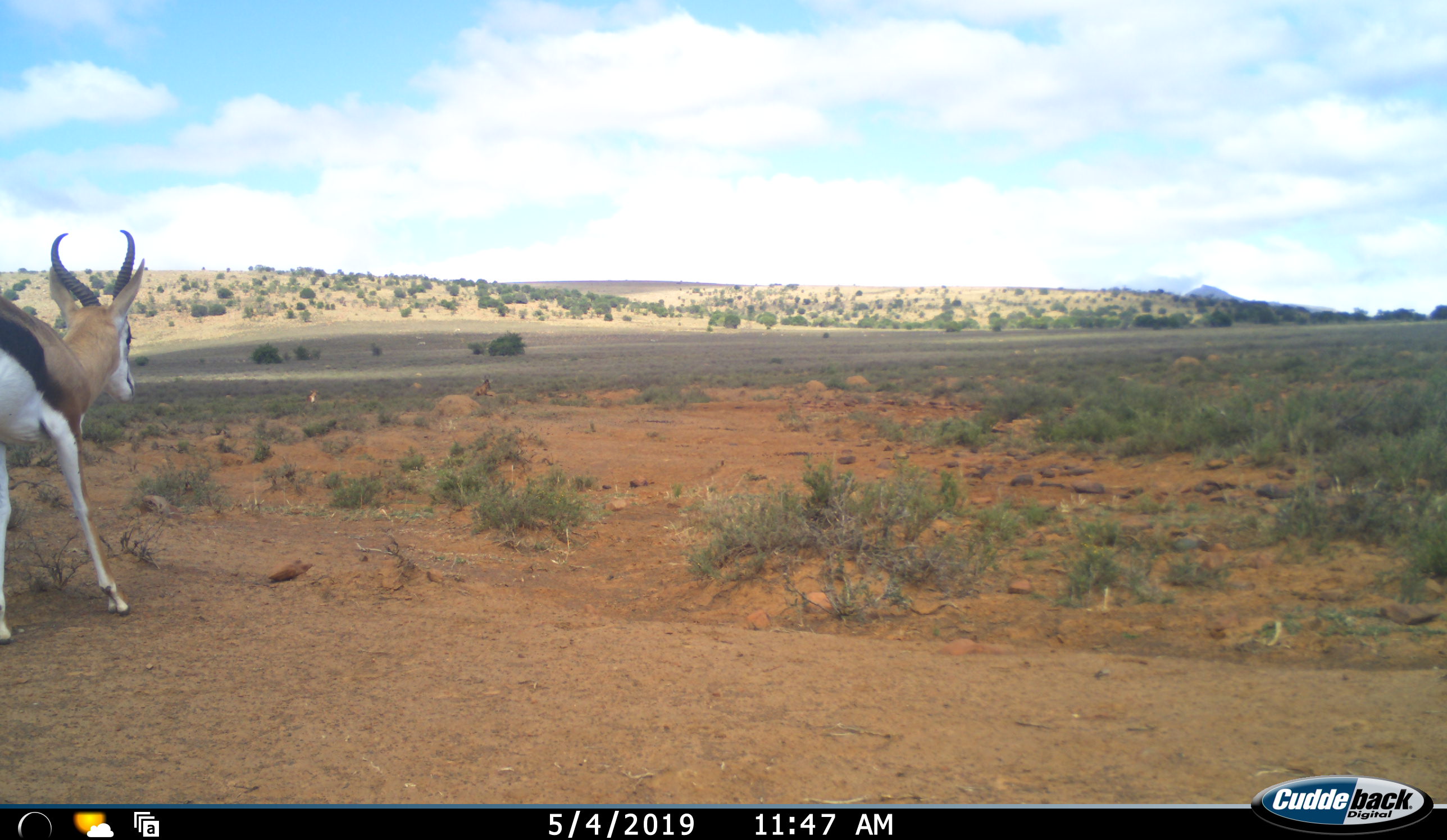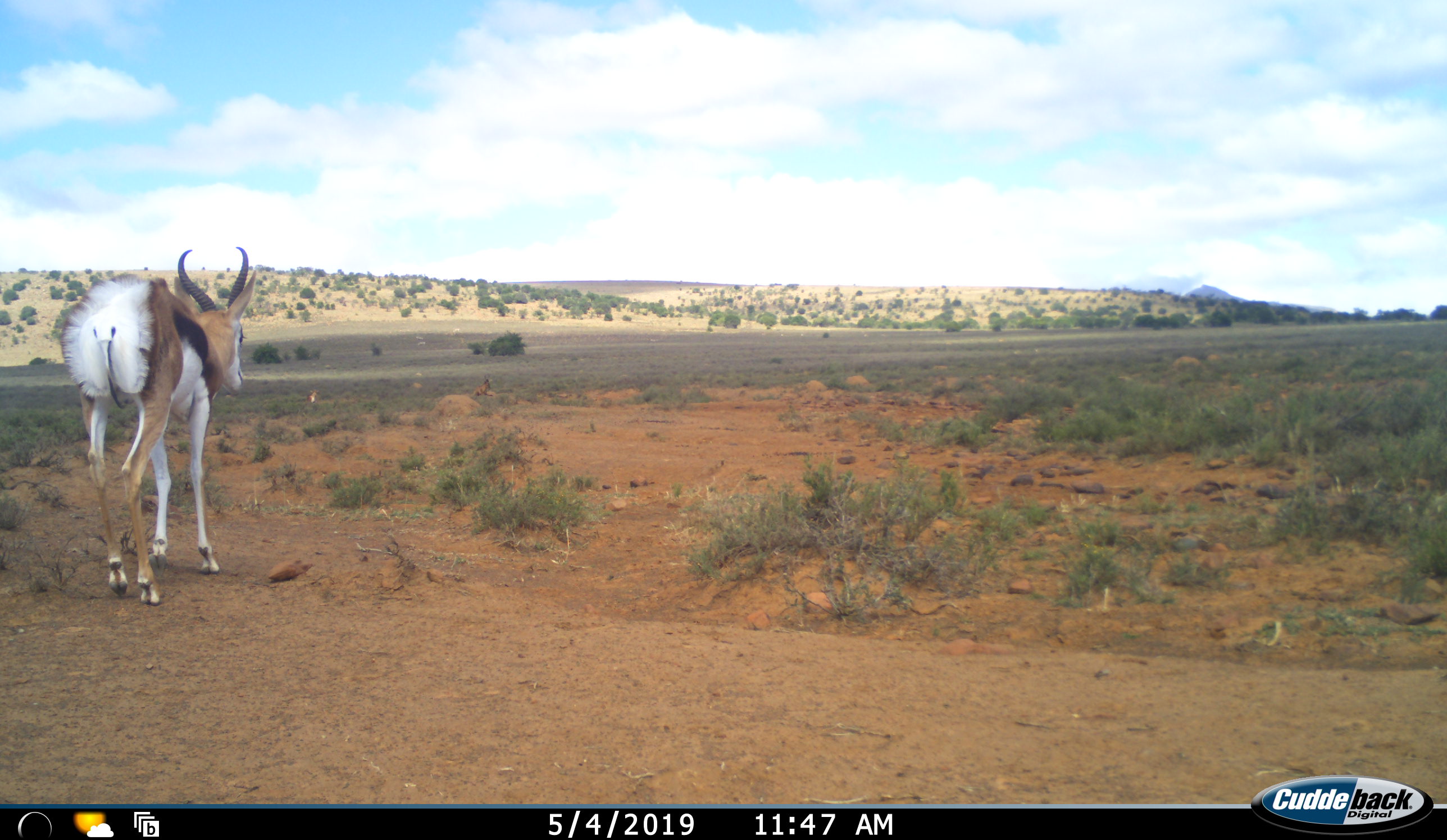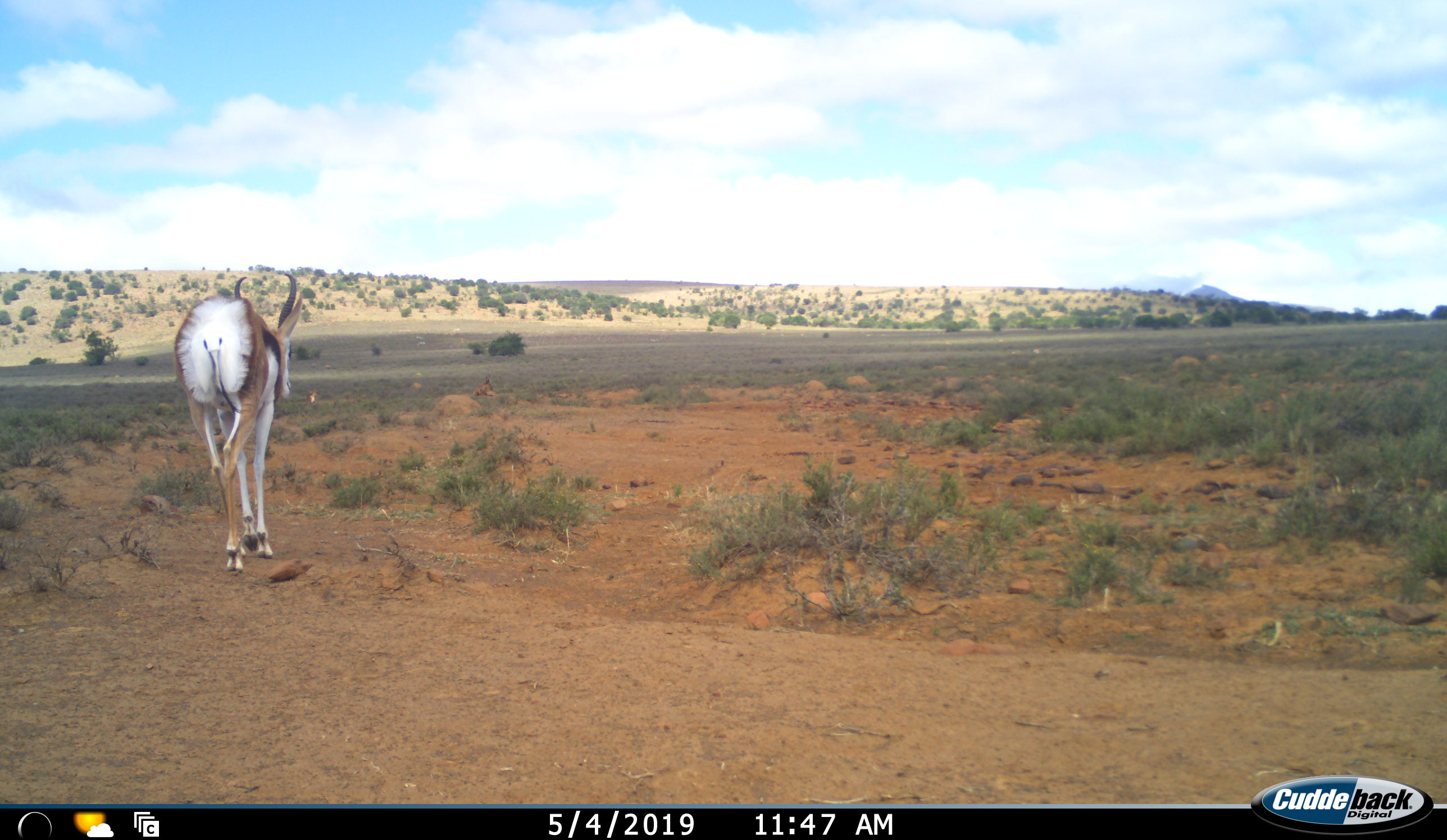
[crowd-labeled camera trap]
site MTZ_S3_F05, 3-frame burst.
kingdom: Animalia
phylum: Chordata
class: Mammalia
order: Artiodactyla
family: Bovidae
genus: Antidorcas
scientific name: Antidorcas marsupialis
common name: springbok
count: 1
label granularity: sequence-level